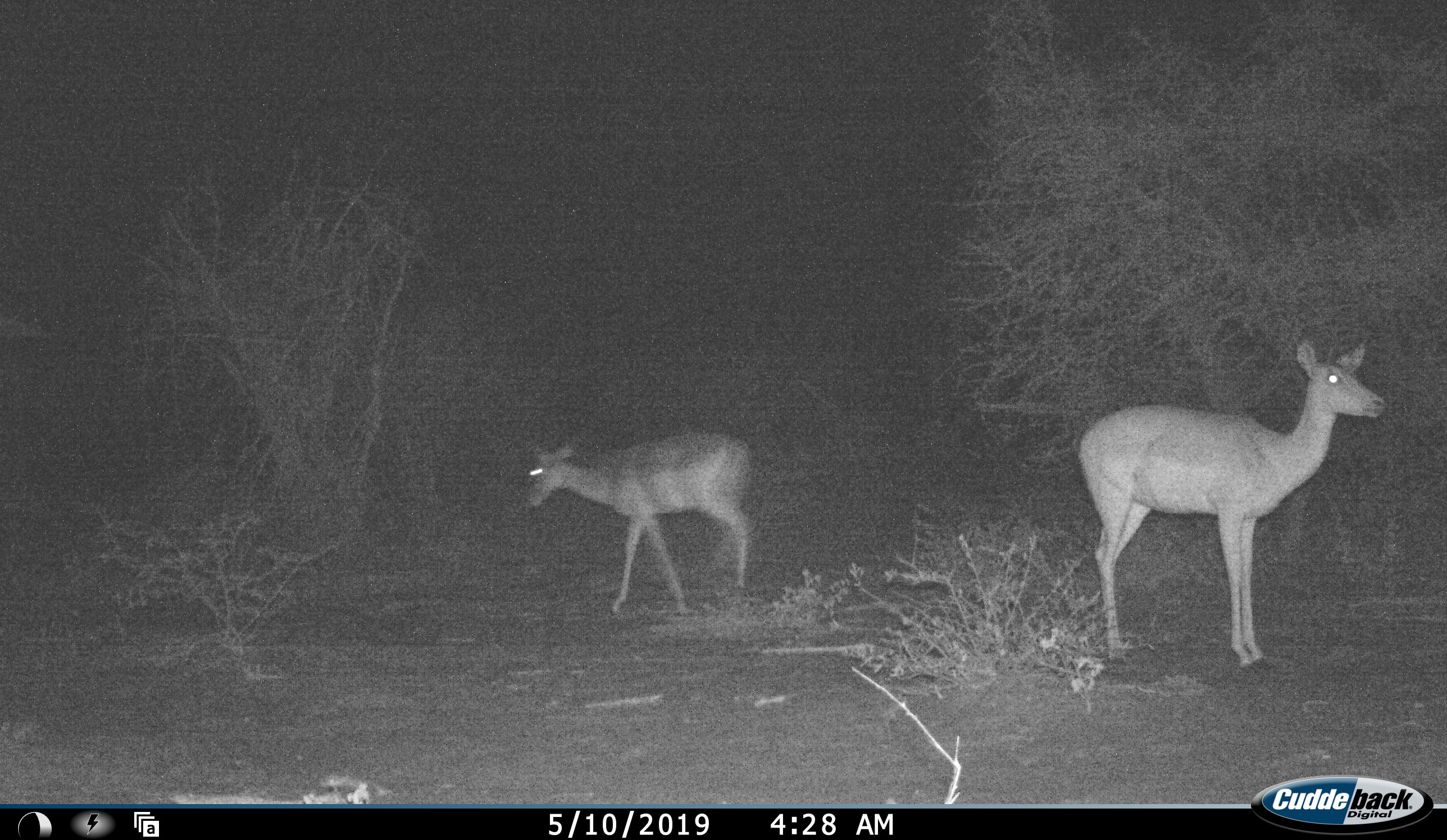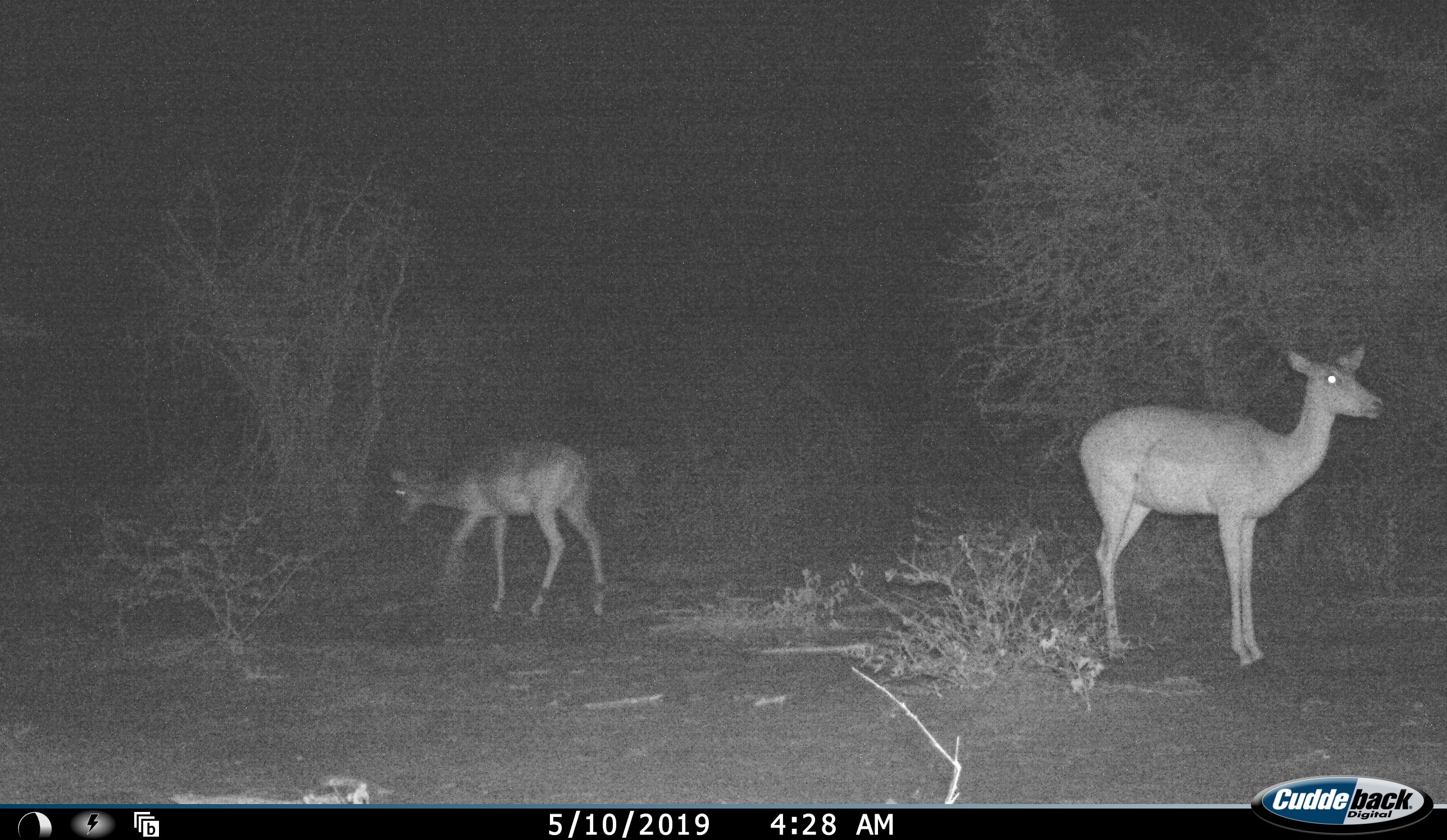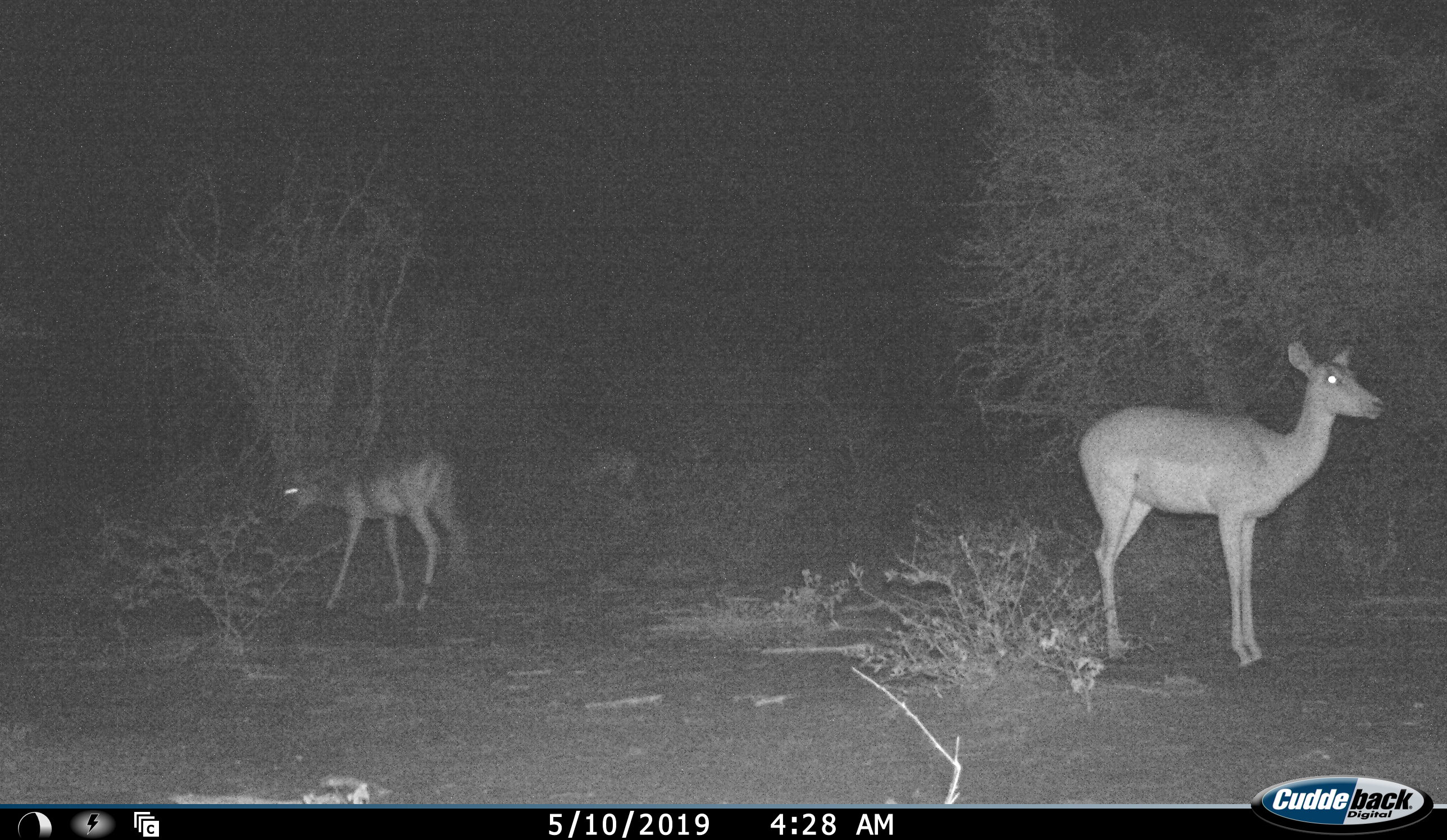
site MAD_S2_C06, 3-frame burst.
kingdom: Animalia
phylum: Chordata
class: Mammalia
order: Artiodactyla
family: Bovidae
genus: Aepyceros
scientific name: Aepyceros melampus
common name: impala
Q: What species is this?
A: Impala (Aepyceros melampus).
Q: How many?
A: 2.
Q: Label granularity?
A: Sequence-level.